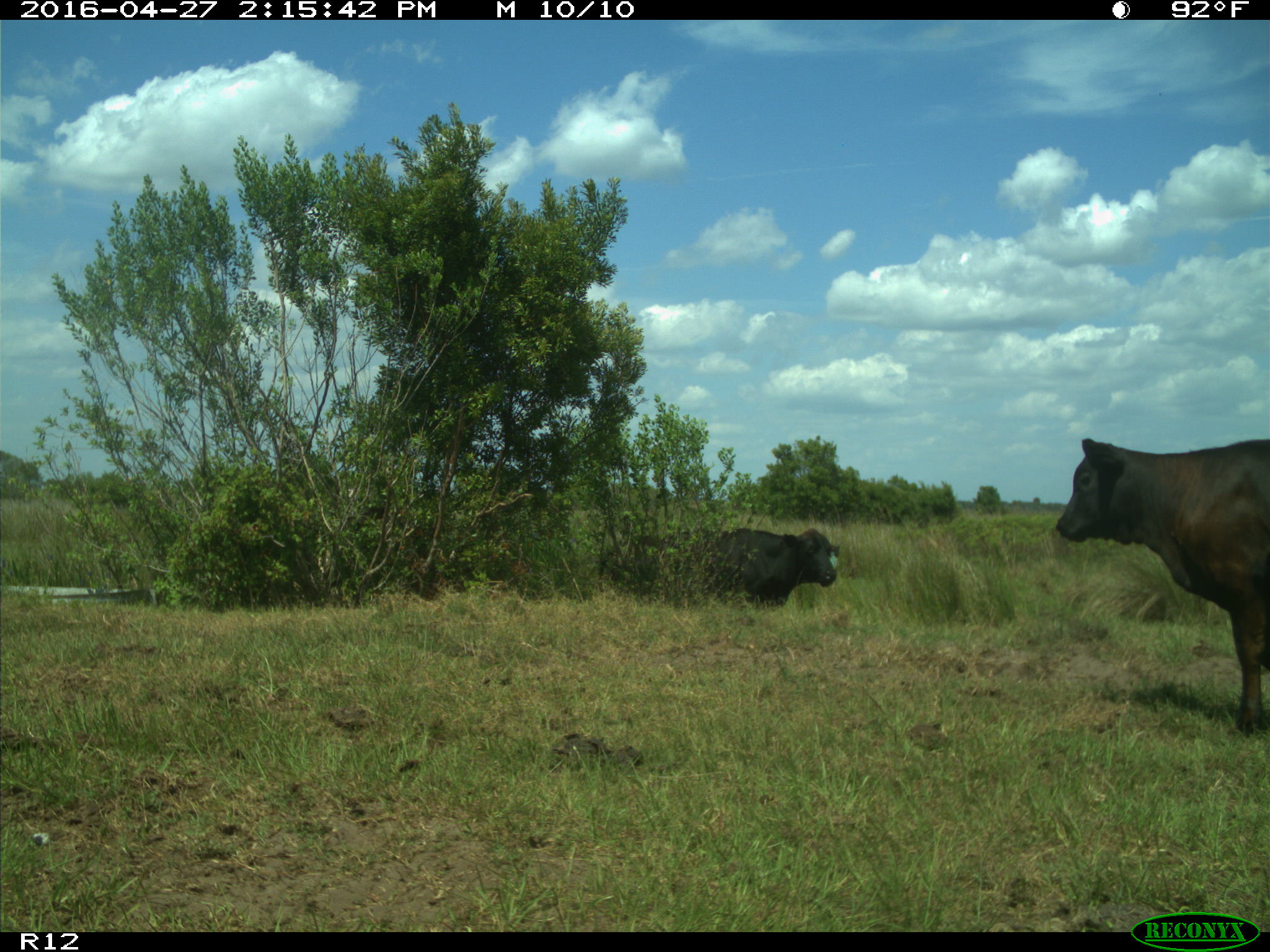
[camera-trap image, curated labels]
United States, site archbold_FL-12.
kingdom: Animalia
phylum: Chordata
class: Mammalia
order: Artiodactyla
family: Bovidae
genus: Bos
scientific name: Bos taurus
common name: domestic cow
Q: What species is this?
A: Bos taurus (domestic cow).